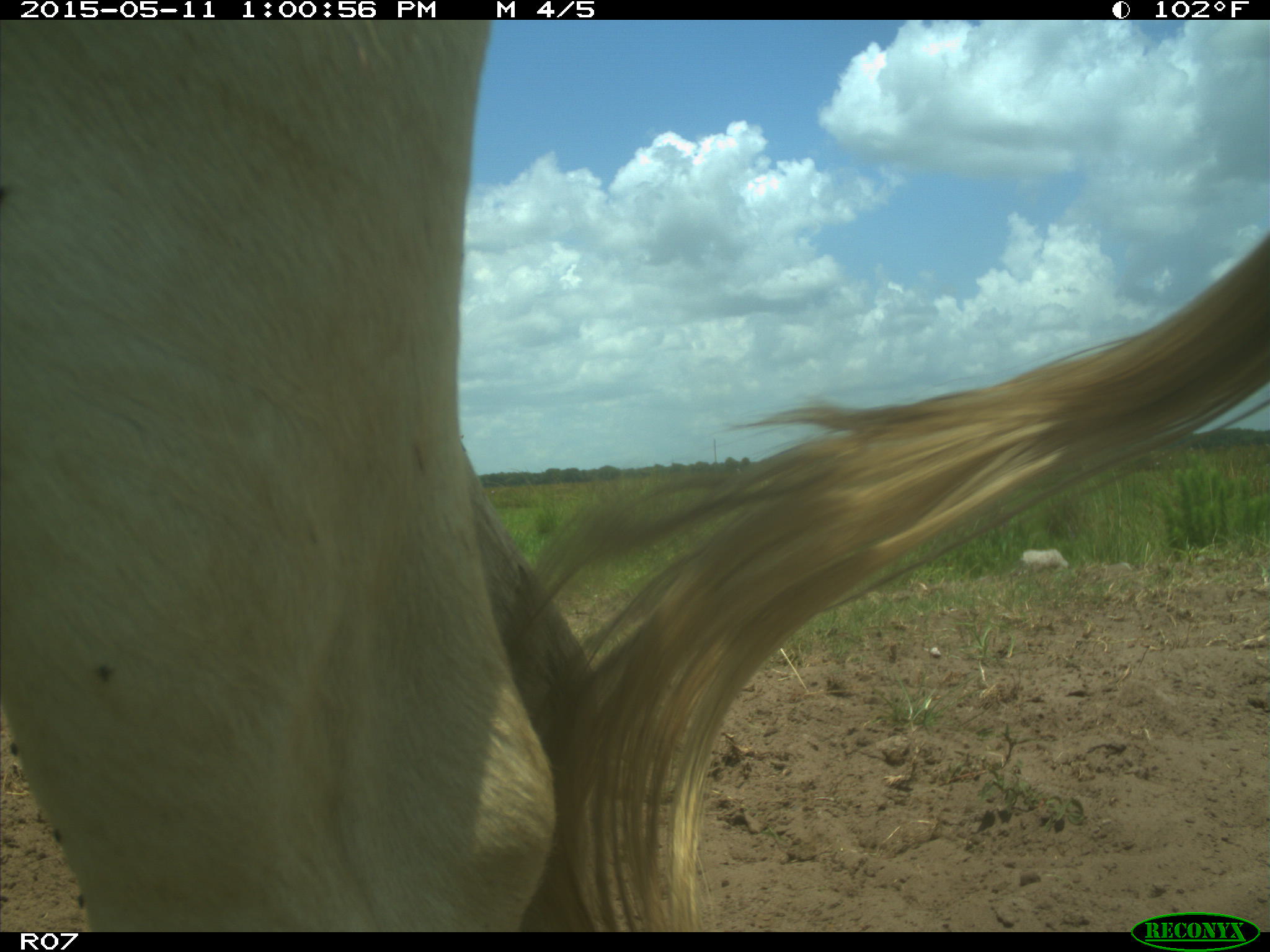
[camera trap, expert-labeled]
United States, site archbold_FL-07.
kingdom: Animalia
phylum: Chordata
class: Mammalia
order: Artiodactyla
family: Bovidae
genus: Bos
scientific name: Bos taurus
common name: domestic cow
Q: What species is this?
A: Bos taurus (domestic cow).